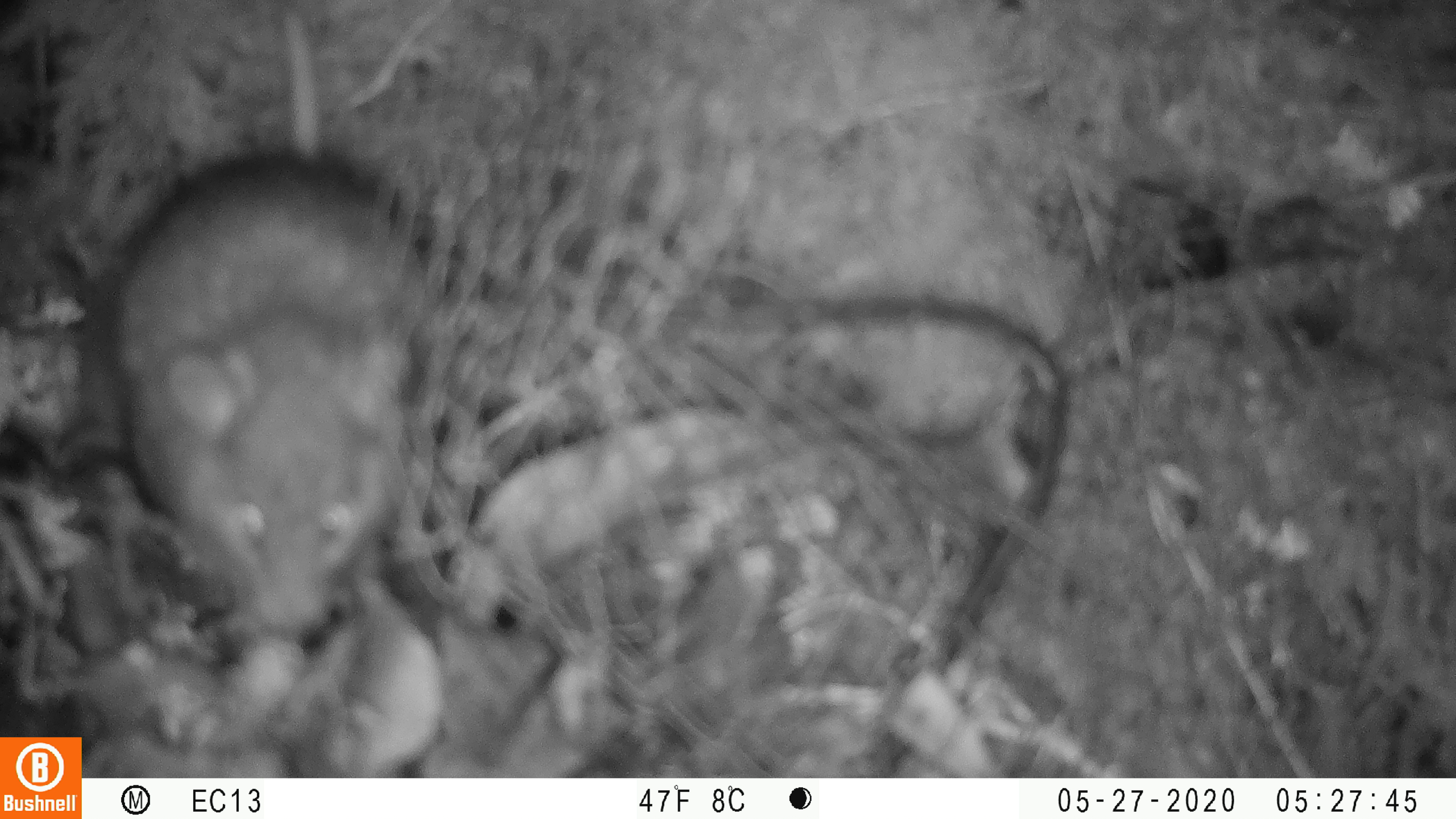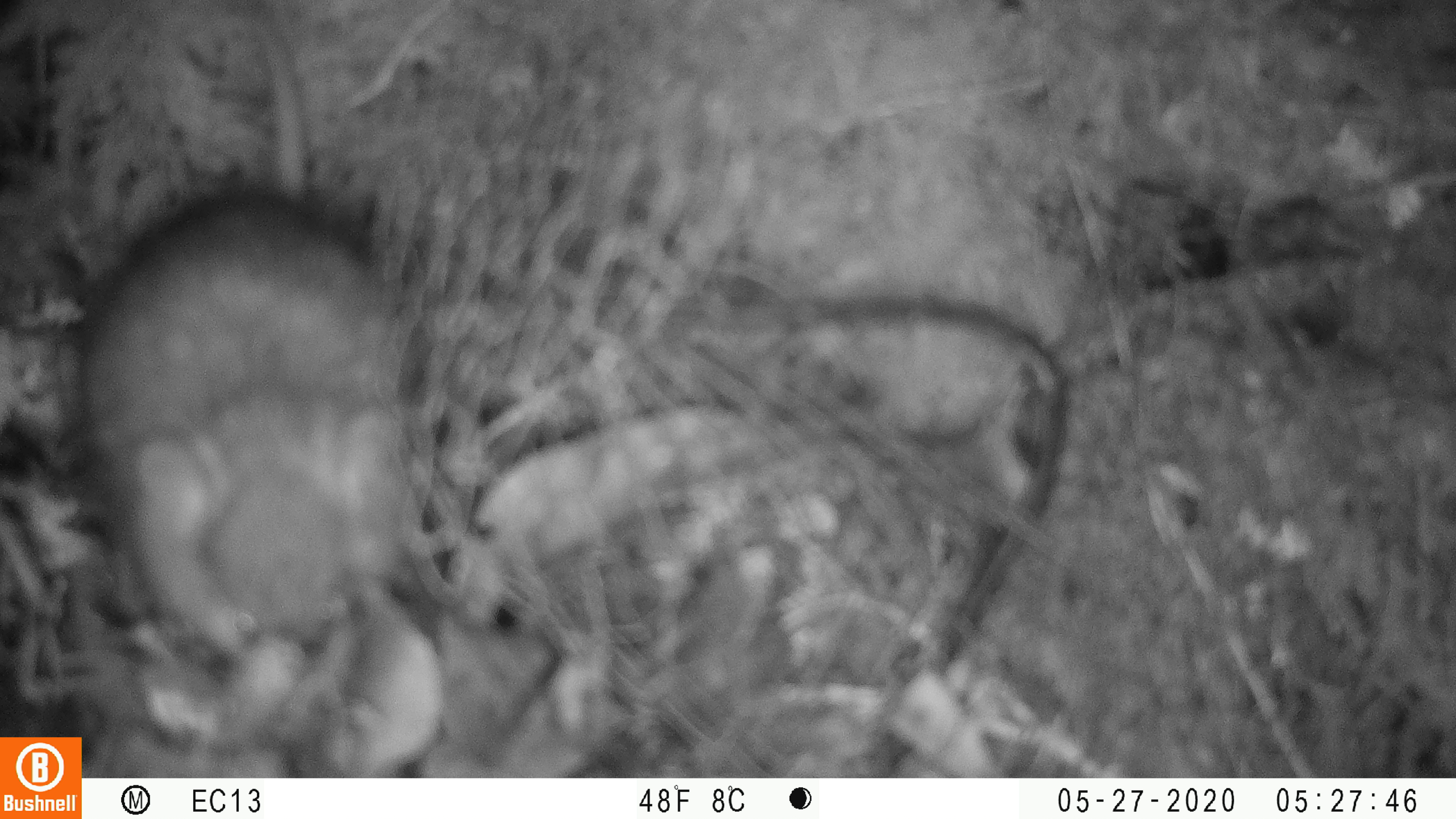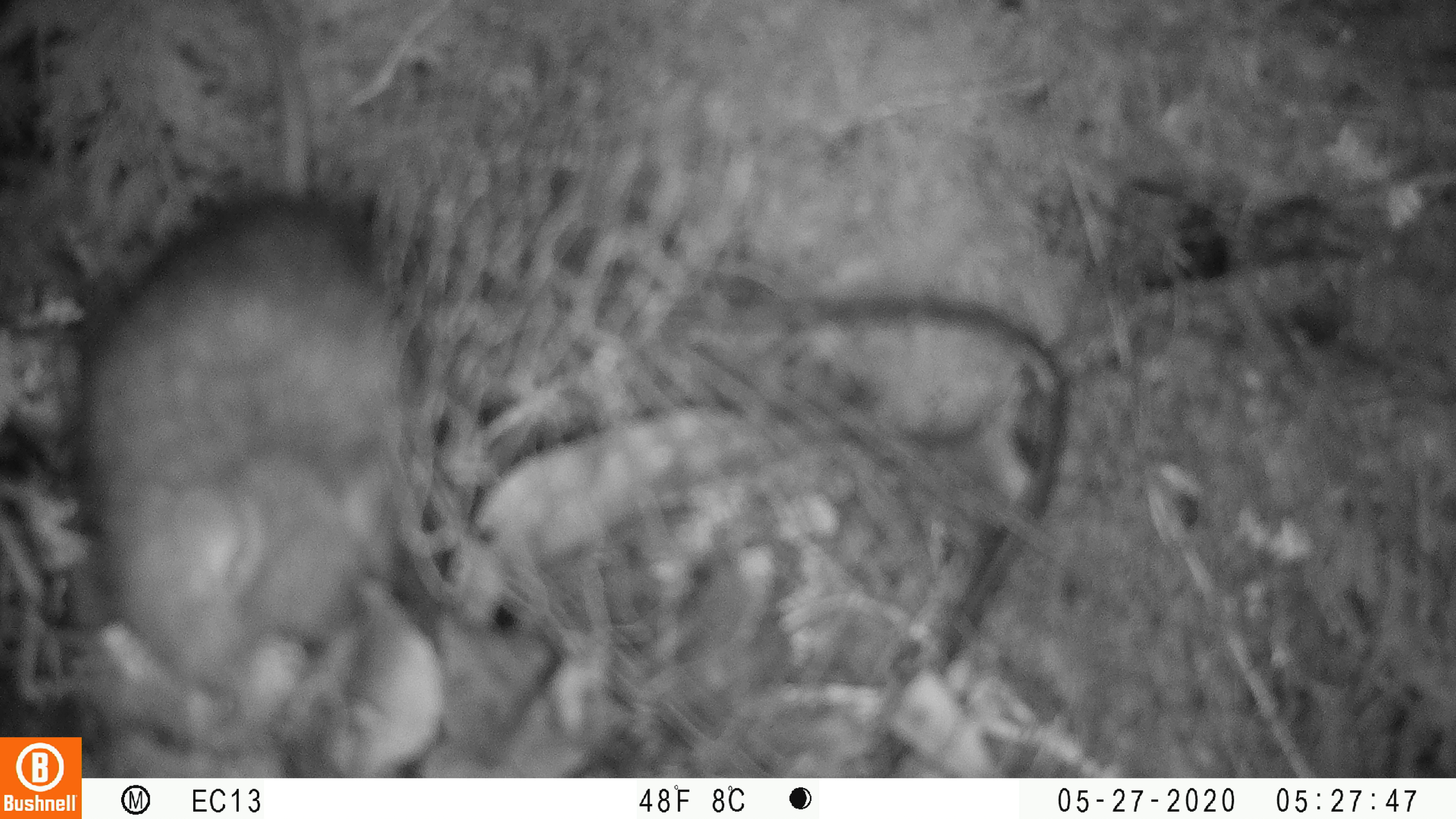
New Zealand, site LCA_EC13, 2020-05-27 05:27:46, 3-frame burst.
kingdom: Animalia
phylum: Chordata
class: Mammalia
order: Rodentia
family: Muridae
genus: Rattus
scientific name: Rattus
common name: rat